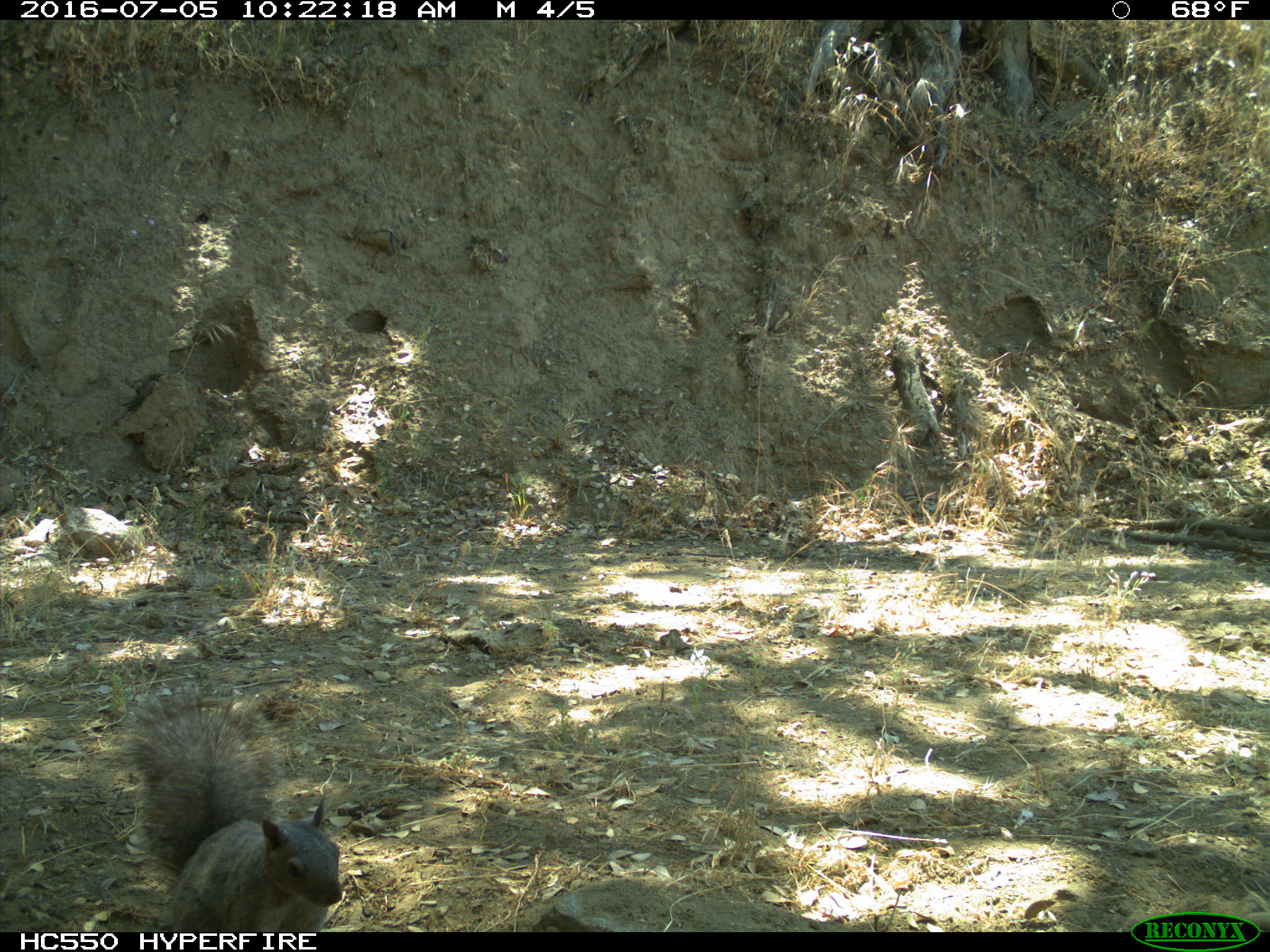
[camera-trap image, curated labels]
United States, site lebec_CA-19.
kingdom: Animalia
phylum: Chordata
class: Mammalia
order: Rodentia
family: Sciuridae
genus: Sciurus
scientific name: Sciurus carolinensis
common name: eastern gray squirrel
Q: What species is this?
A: Sciurus carolinensis (eastern gray squirrel).